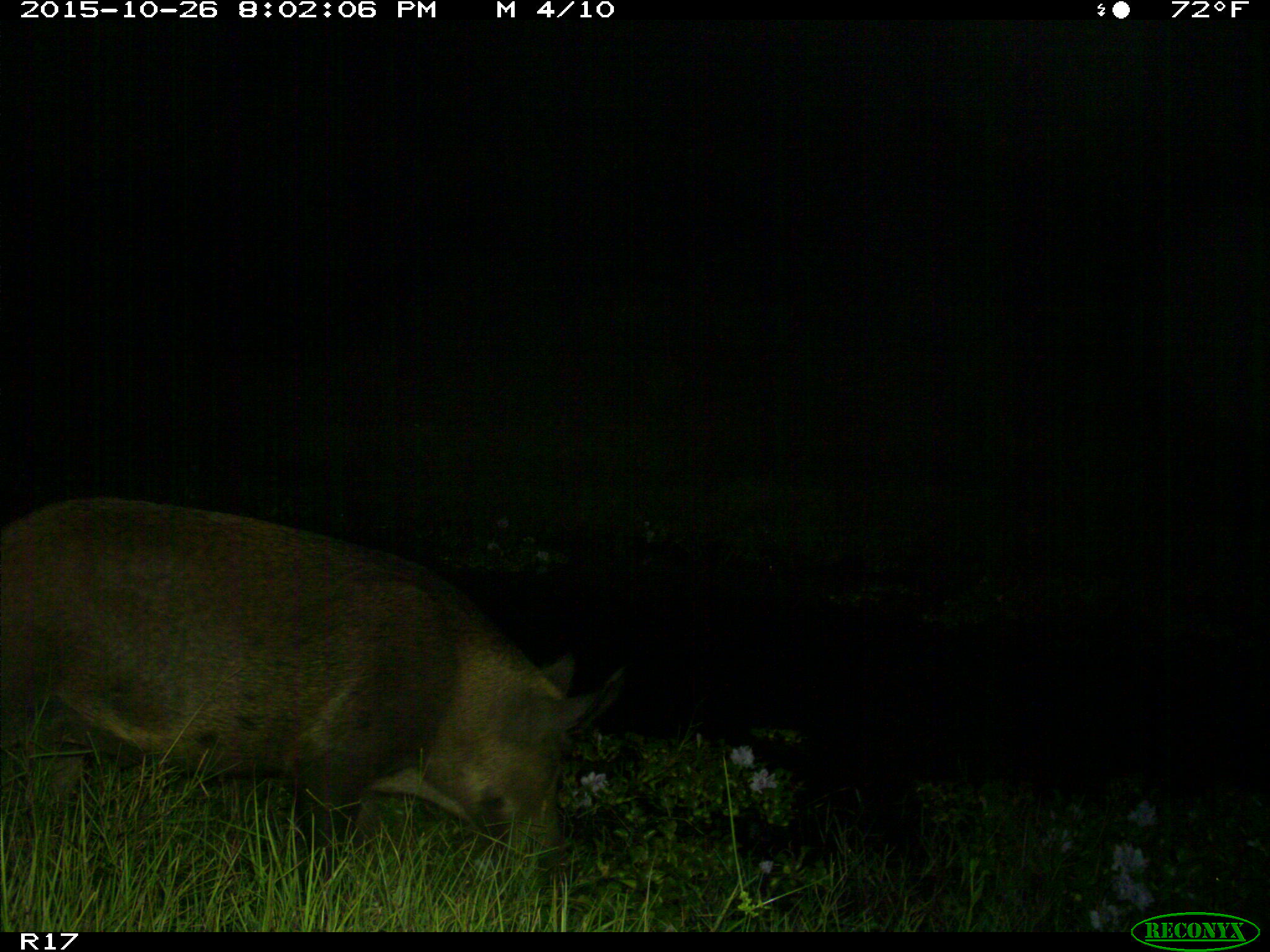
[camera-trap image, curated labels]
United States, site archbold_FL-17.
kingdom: Animalia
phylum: Chordata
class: Mammalia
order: Artiodactyla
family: Suidae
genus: Sus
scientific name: Sus scrofa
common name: wild boar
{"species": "Sus scrofa (wild boar)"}